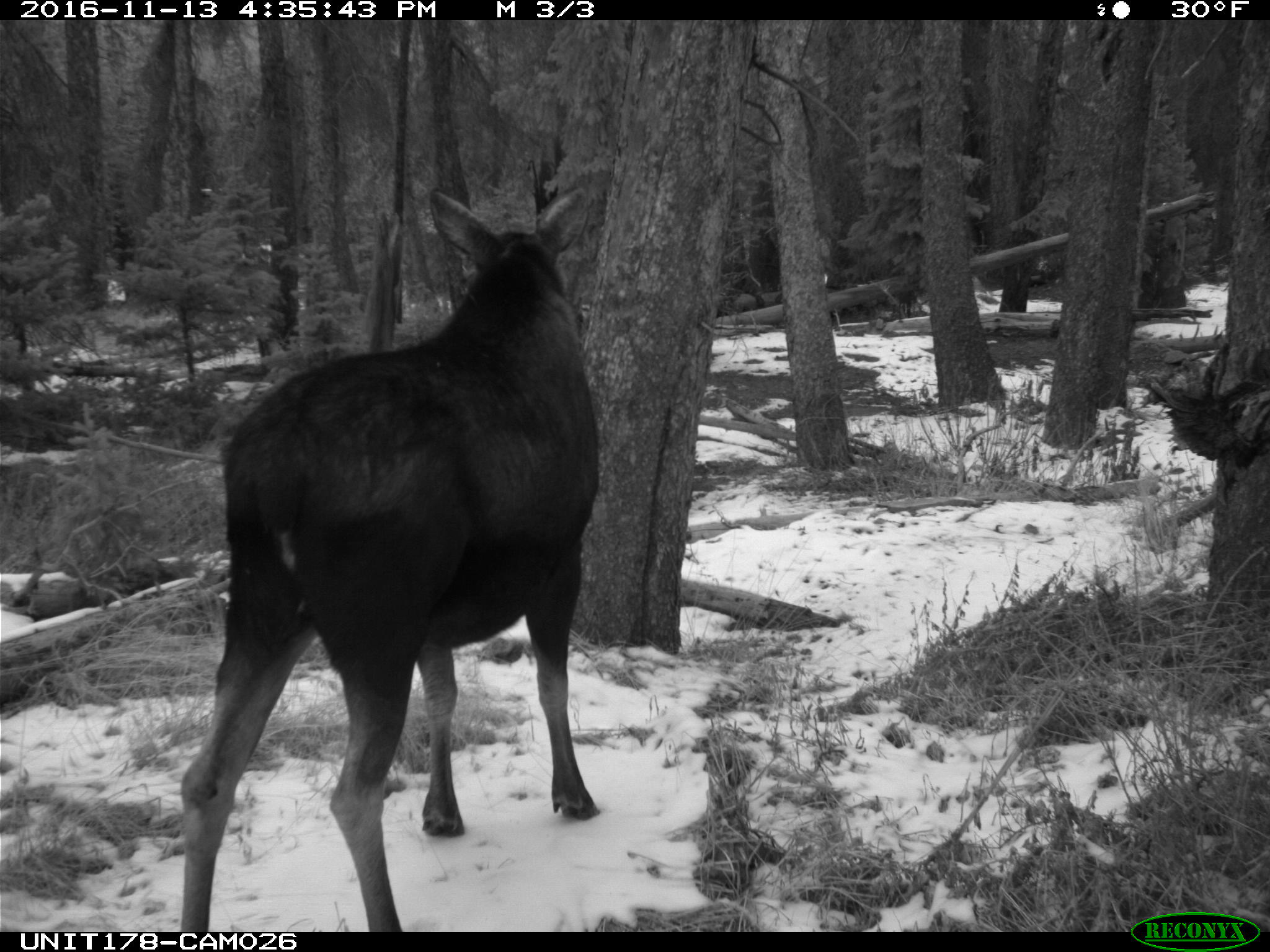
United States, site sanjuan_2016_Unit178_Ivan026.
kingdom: Animalia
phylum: Chordata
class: Mammalia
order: Artiodactyla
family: Cervidae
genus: Alces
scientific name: Alces alces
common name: moose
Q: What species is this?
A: Alces alces (moose).